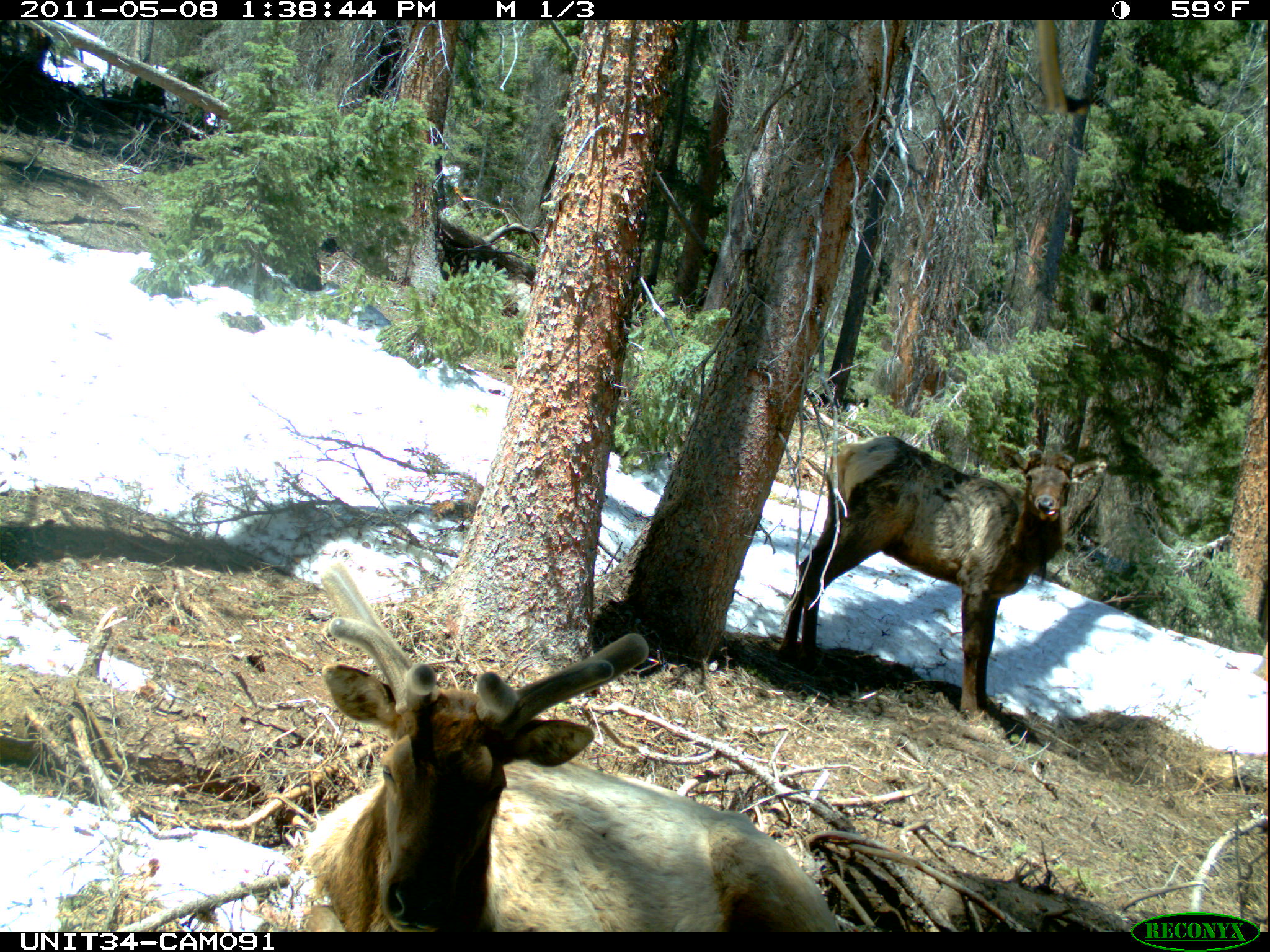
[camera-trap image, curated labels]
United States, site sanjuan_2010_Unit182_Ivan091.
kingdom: Animalia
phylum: Chordata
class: Mammalia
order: Artiodactyla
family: Cervidae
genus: Cervus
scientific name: Cervus elaphus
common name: red deer